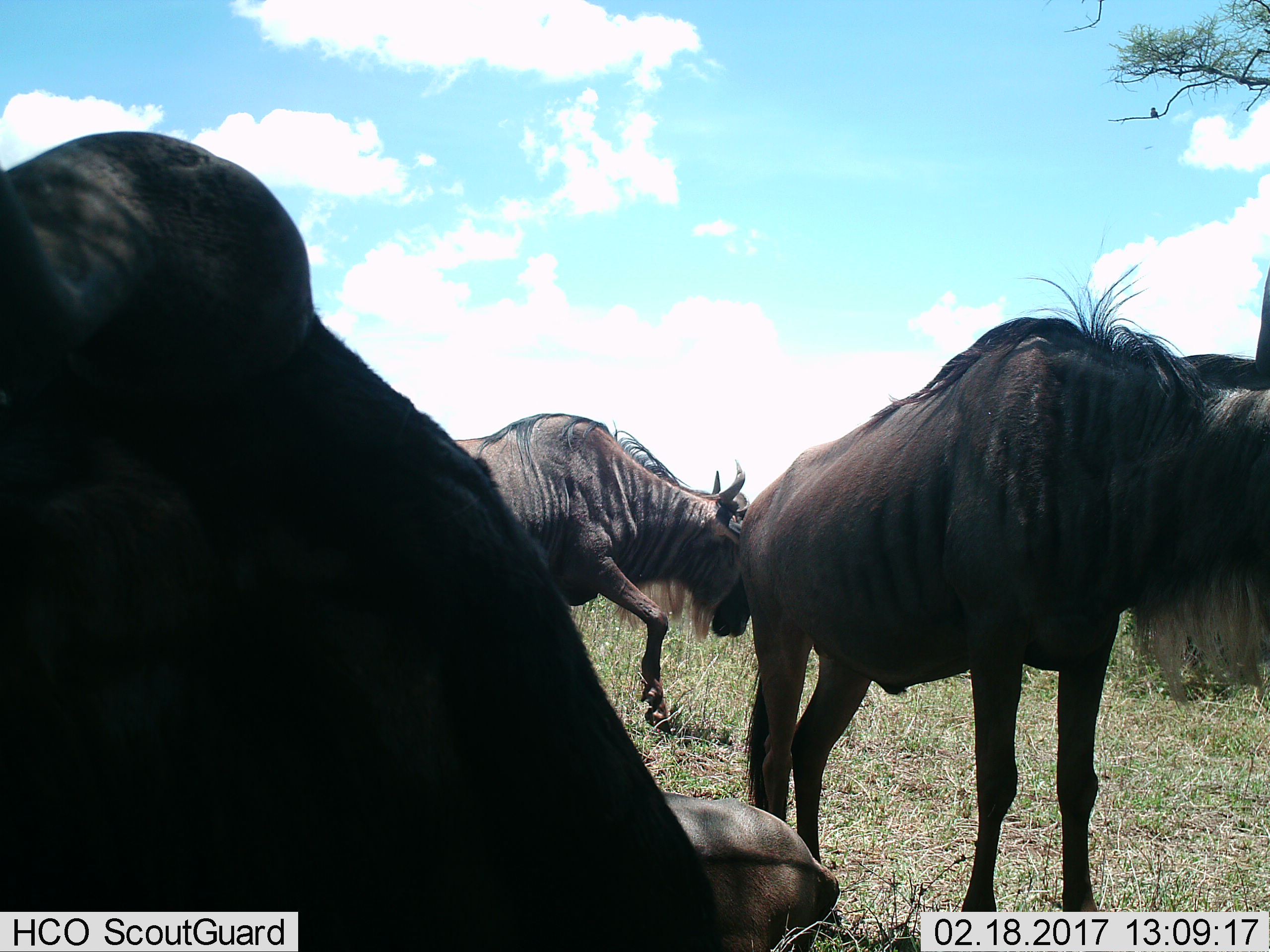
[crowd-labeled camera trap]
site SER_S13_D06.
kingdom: Animalia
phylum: Chordata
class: Mammalia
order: Artiodactyla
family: Bovidae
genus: Connochaetes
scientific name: Connochaetes taurinus taurinus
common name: blue wildebeest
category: wildebeestblue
Wildebeestblue (blue wildebeest) (Connochaetes taurinus taurinus), count 4. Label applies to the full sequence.